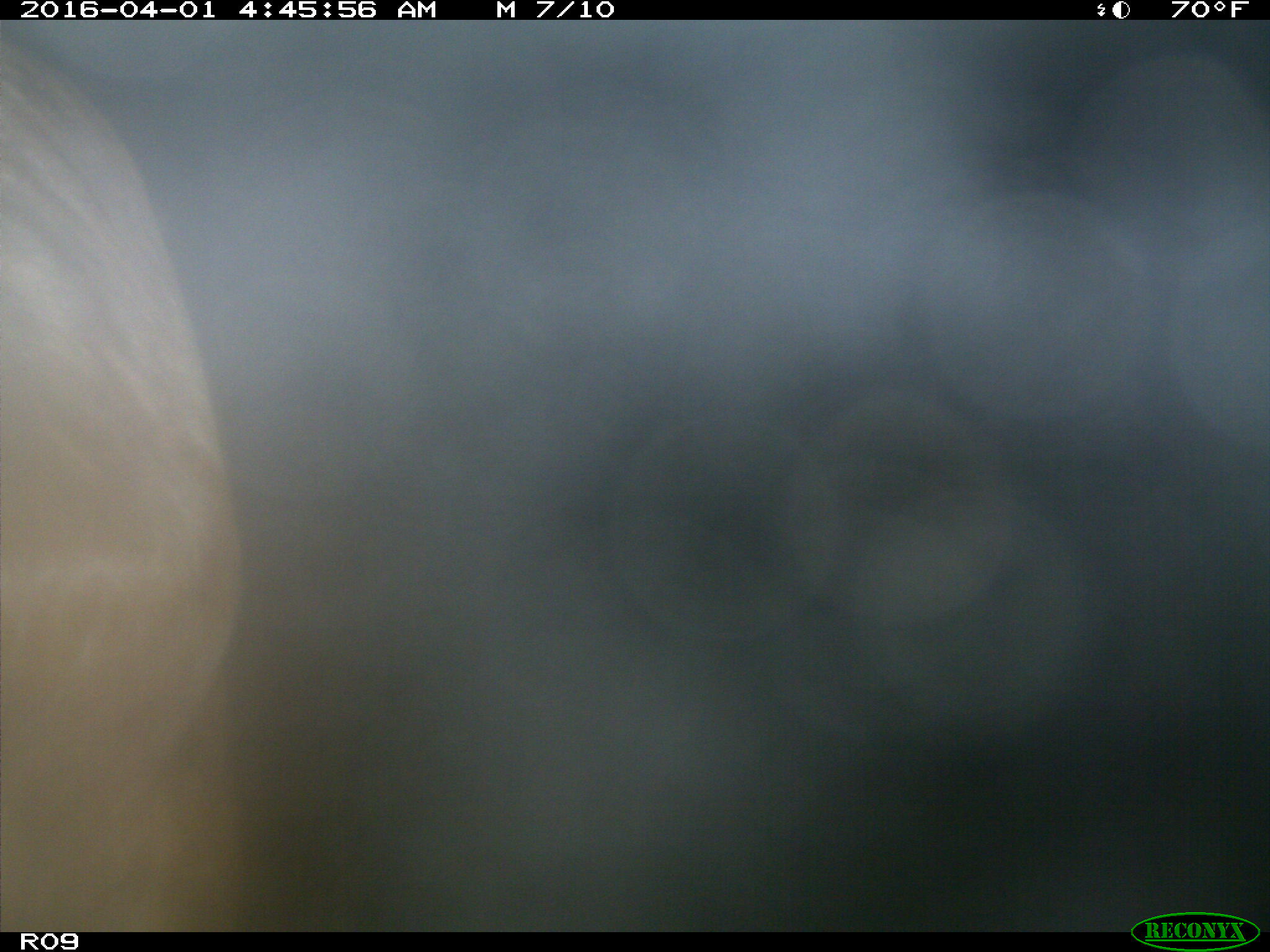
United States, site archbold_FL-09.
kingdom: Animalia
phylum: Chordata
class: Mammalia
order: Artiodactyla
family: Bovidae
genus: Bos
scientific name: Bos taurus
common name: domestic cow